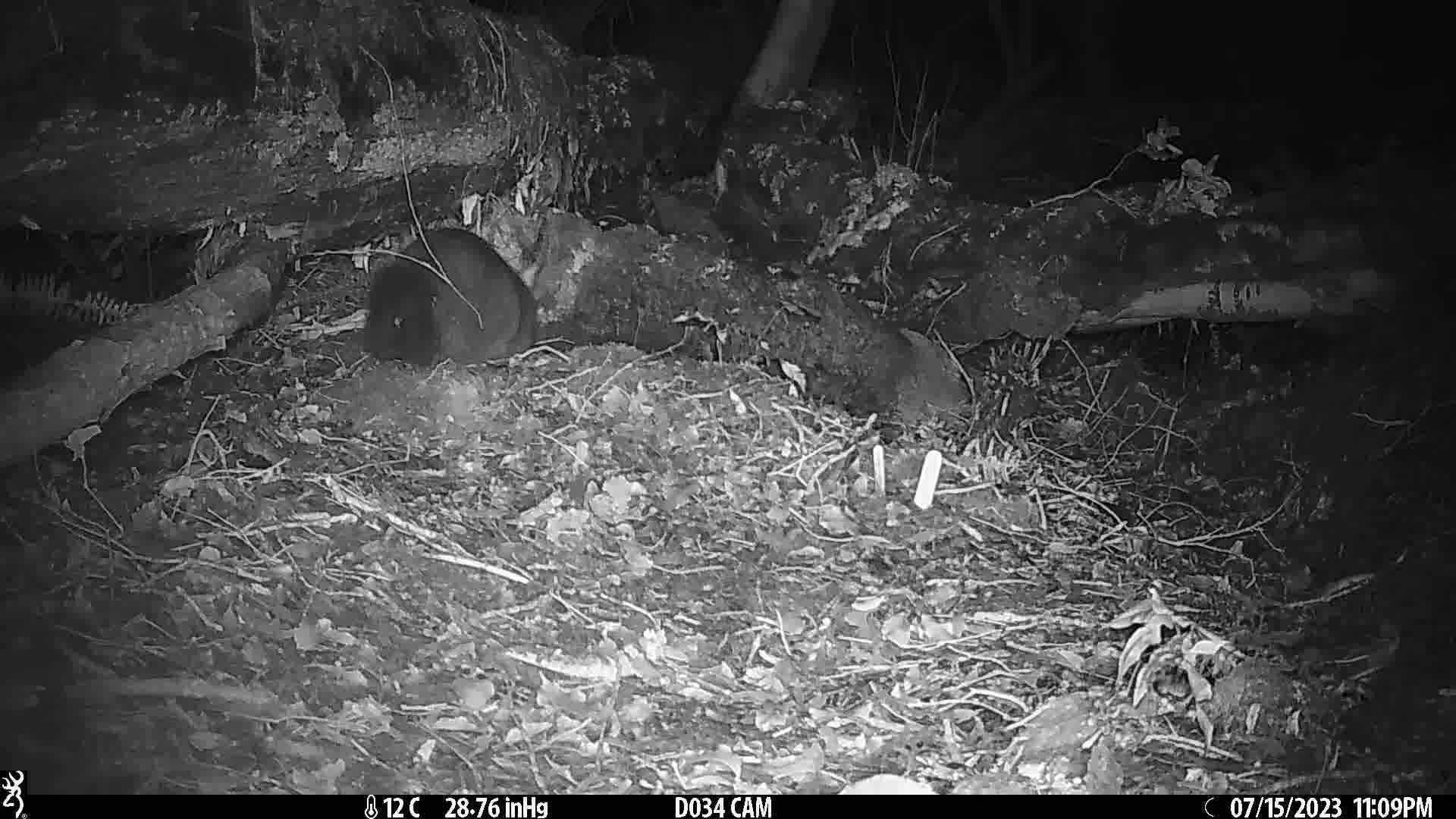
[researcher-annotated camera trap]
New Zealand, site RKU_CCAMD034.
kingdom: Animalia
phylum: Chordata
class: Mammalia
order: Diprotodontia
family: Phalangeridae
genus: Trichosurus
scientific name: Trichosurus vulpecula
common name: common brushtail possum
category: possum